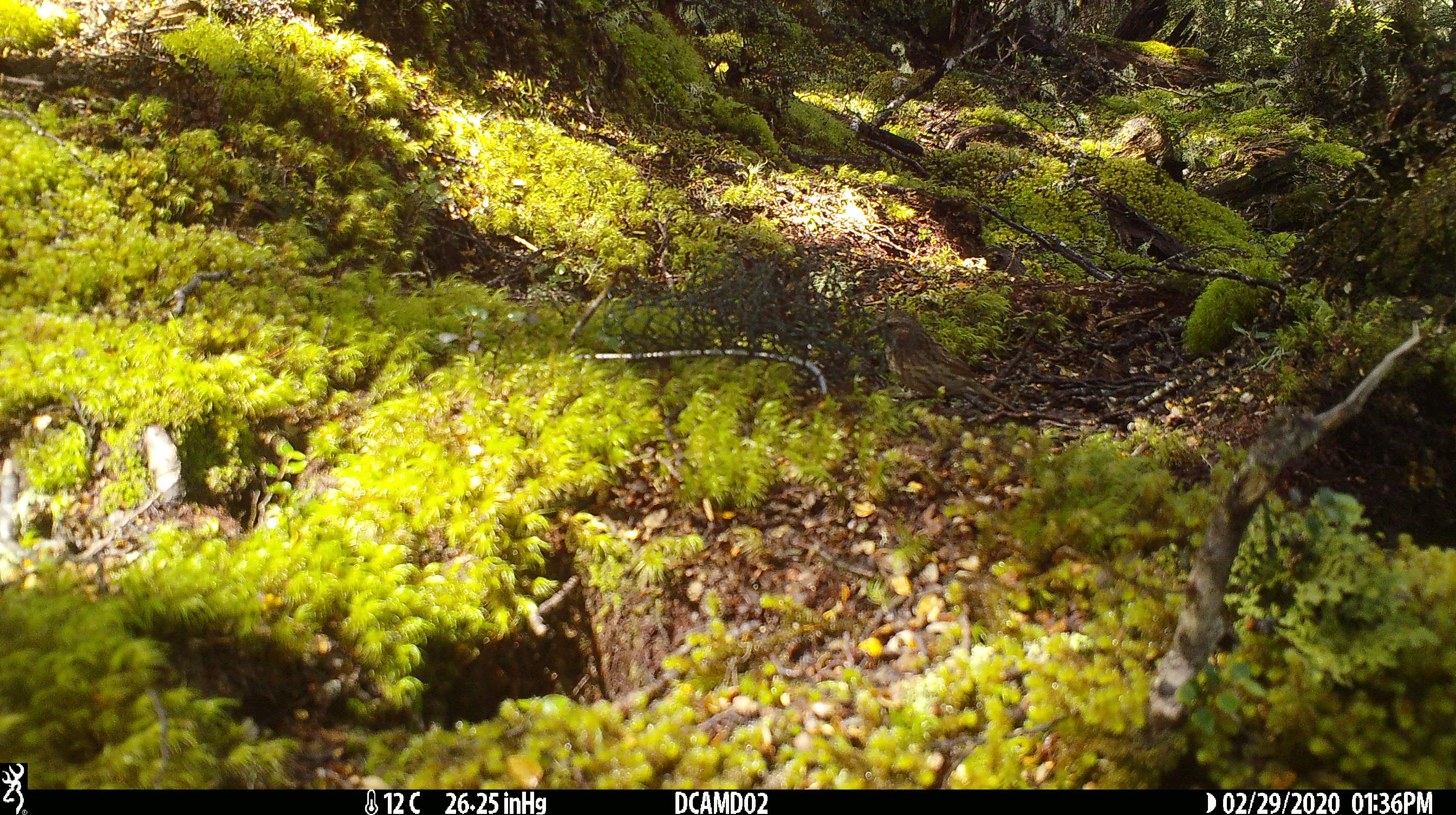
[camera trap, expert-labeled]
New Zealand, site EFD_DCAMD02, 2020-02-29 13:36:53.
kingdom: Animalia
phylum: Chordata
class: Aves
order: Passeriformes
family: Prunellidae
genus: Prunella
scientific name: Prunella modularis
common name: dunnock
Dunnock (Prunella modularis).